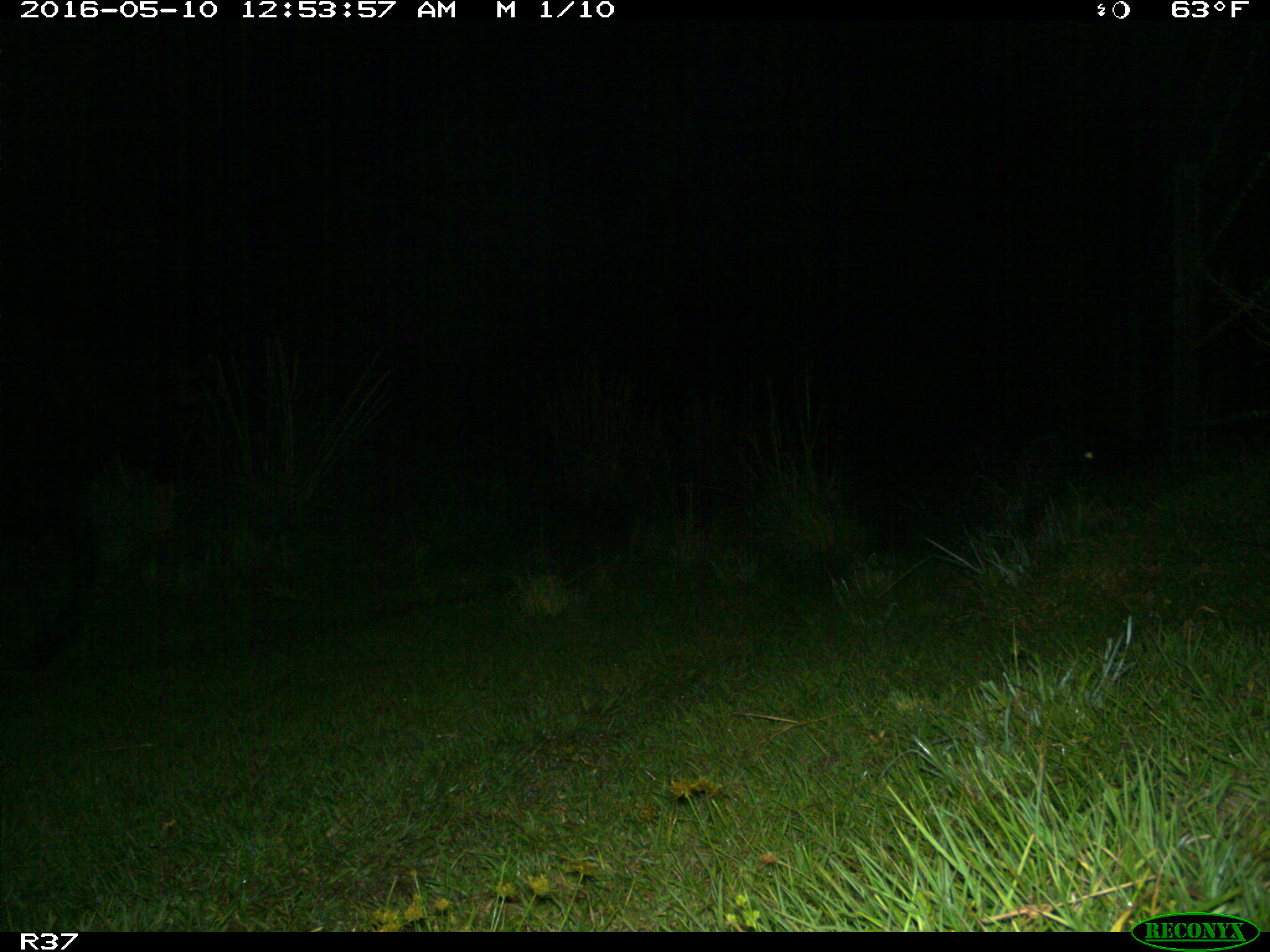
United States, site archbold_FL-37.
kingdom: Animalia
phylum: Chordata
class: Mammalia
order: Artiodactyla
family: Bovidae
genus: Bos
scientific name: Bos taurus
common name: domestic cow